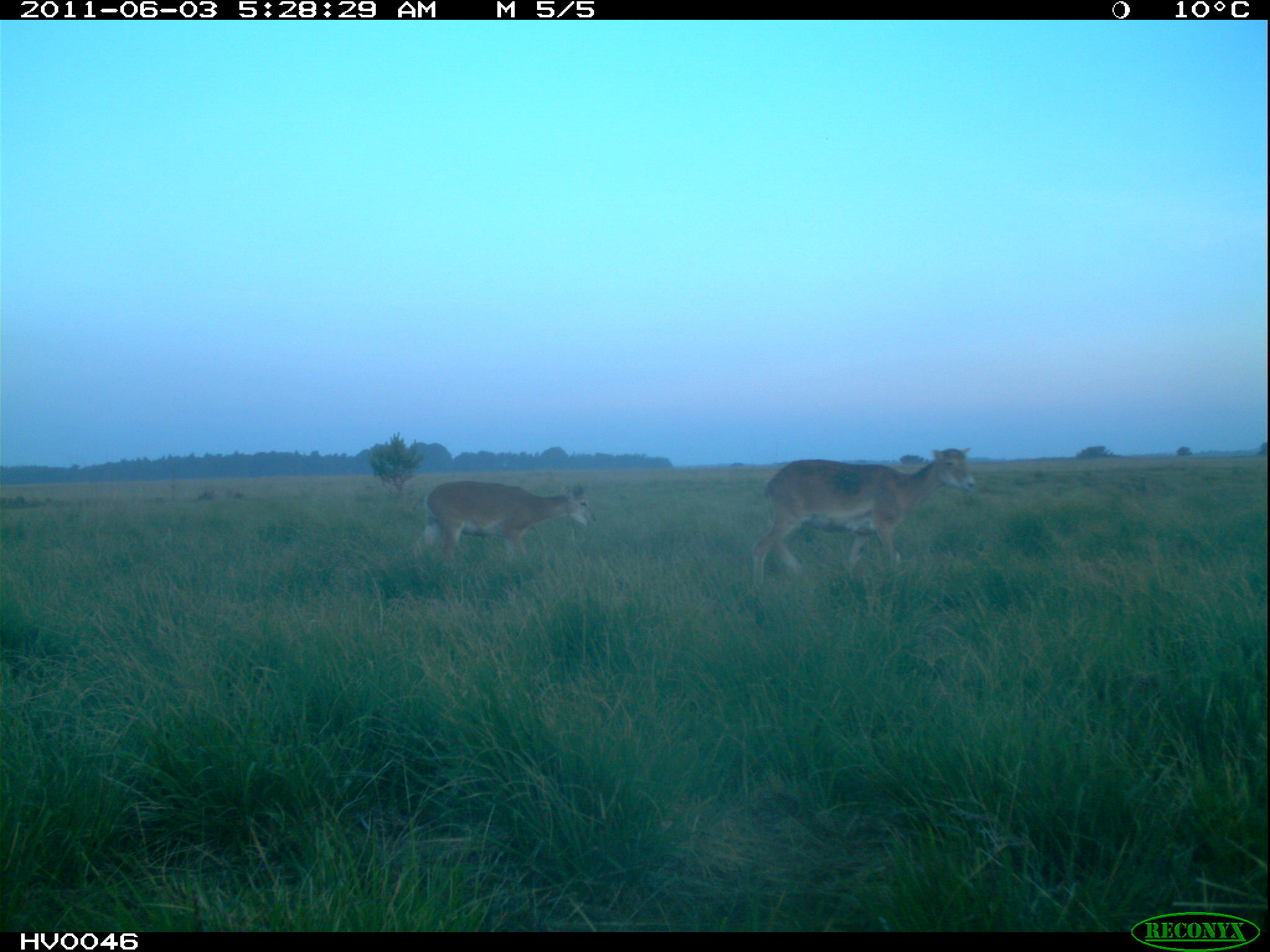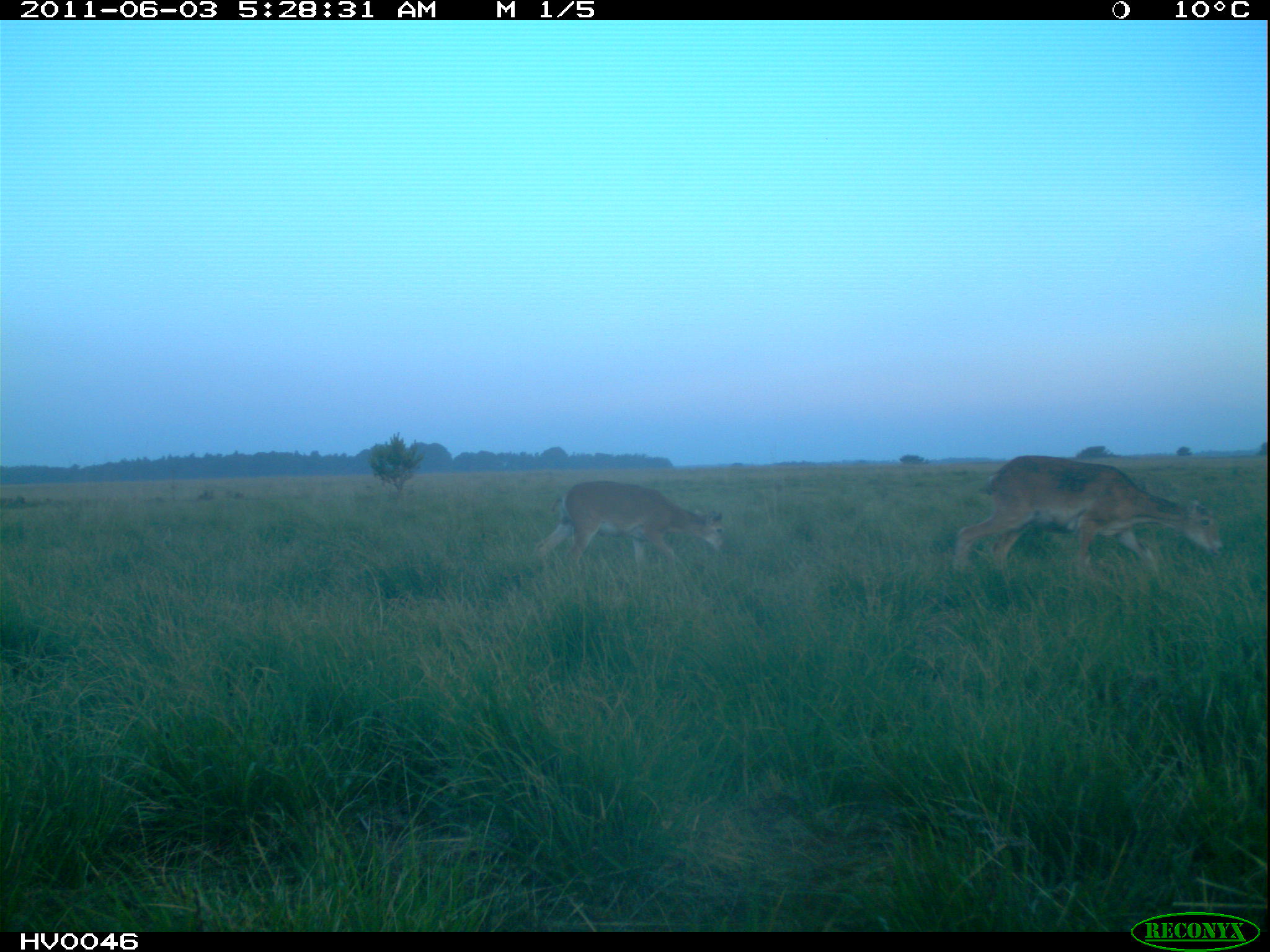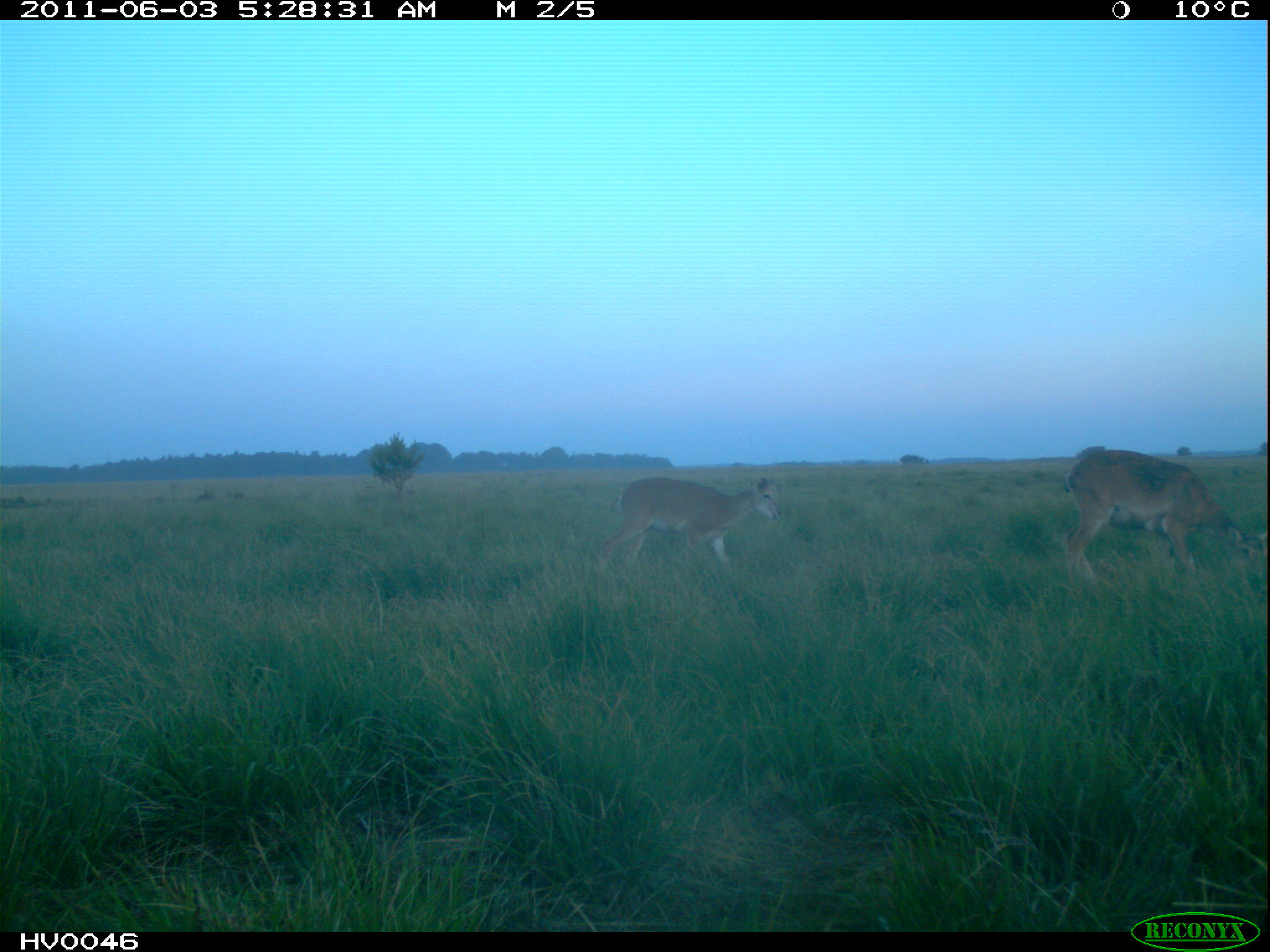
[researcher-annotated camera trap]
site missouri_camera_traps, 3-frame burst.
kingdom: Animalia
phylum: Chordata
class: Mammalia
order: Artiodactyla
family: Bovidae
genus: Ovis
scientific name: Ovis ammon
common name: mouflon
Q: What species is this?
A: Mouflon (Ovis ammon).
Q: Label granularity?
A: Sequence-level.